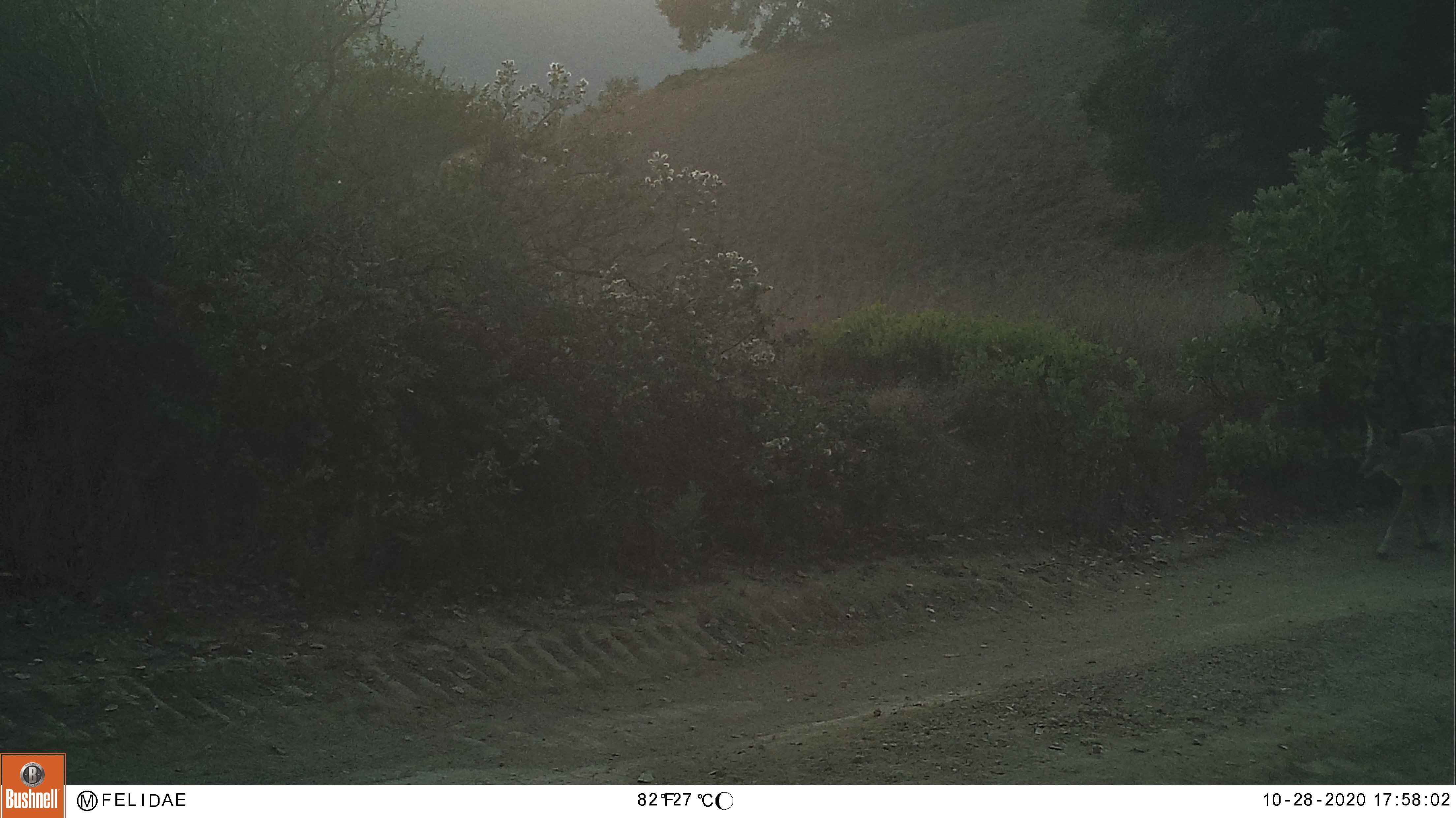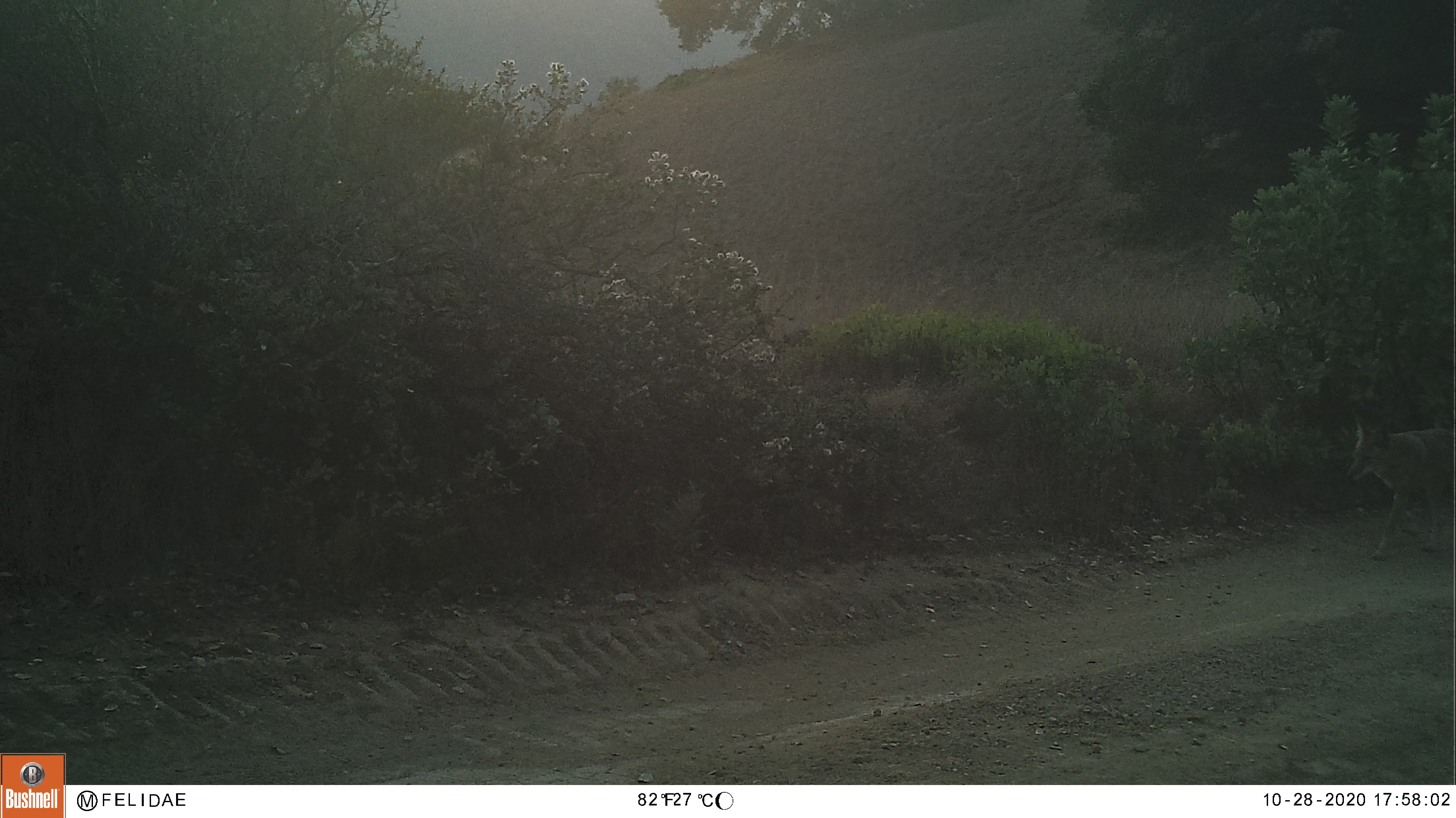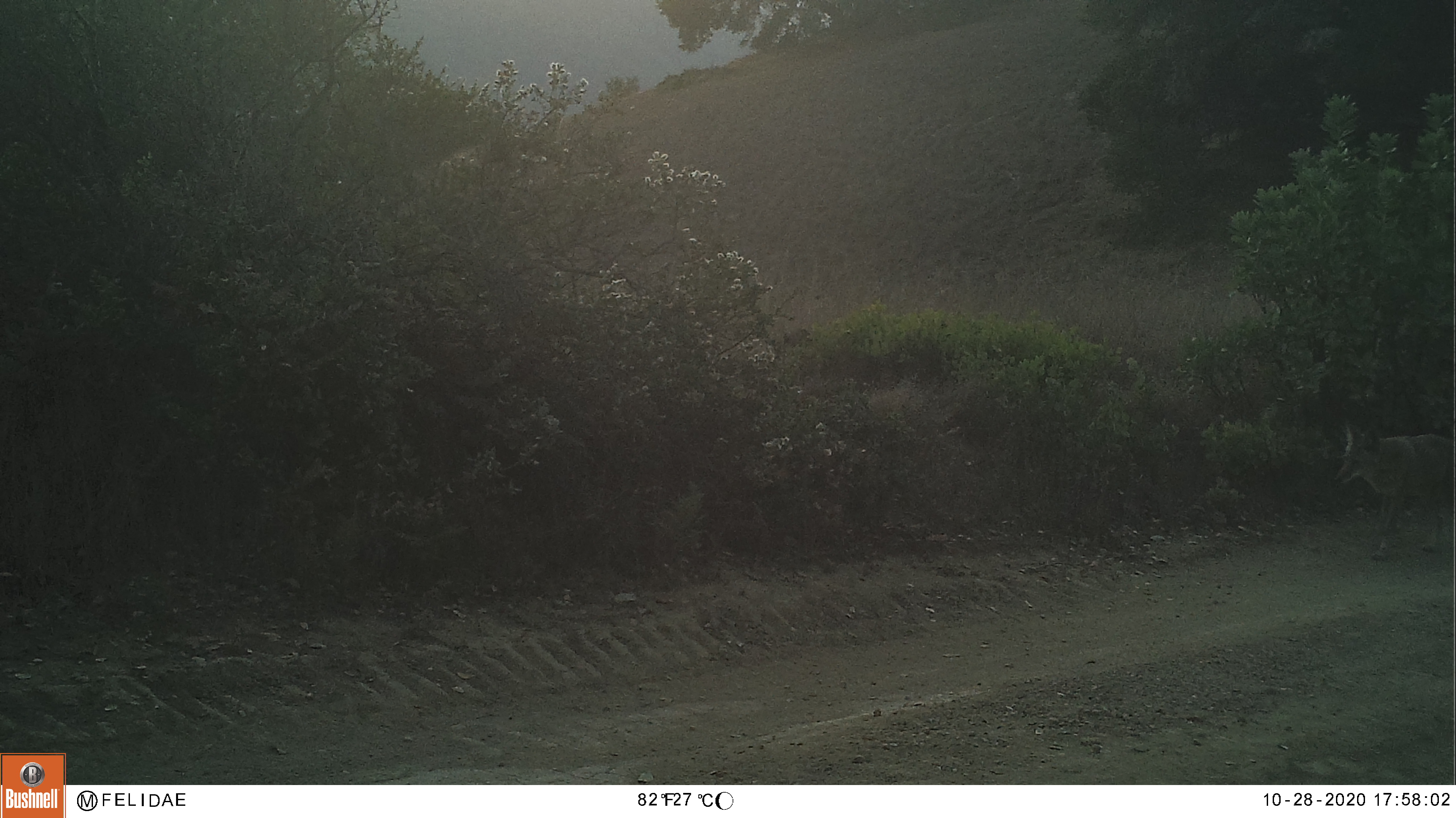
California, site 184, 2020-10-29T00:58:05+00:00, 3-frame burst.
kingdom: Animalia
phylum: Chordata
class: Mammalia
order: Carnivora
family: Canidae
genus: Canis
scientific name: Canis latrans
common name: coyote